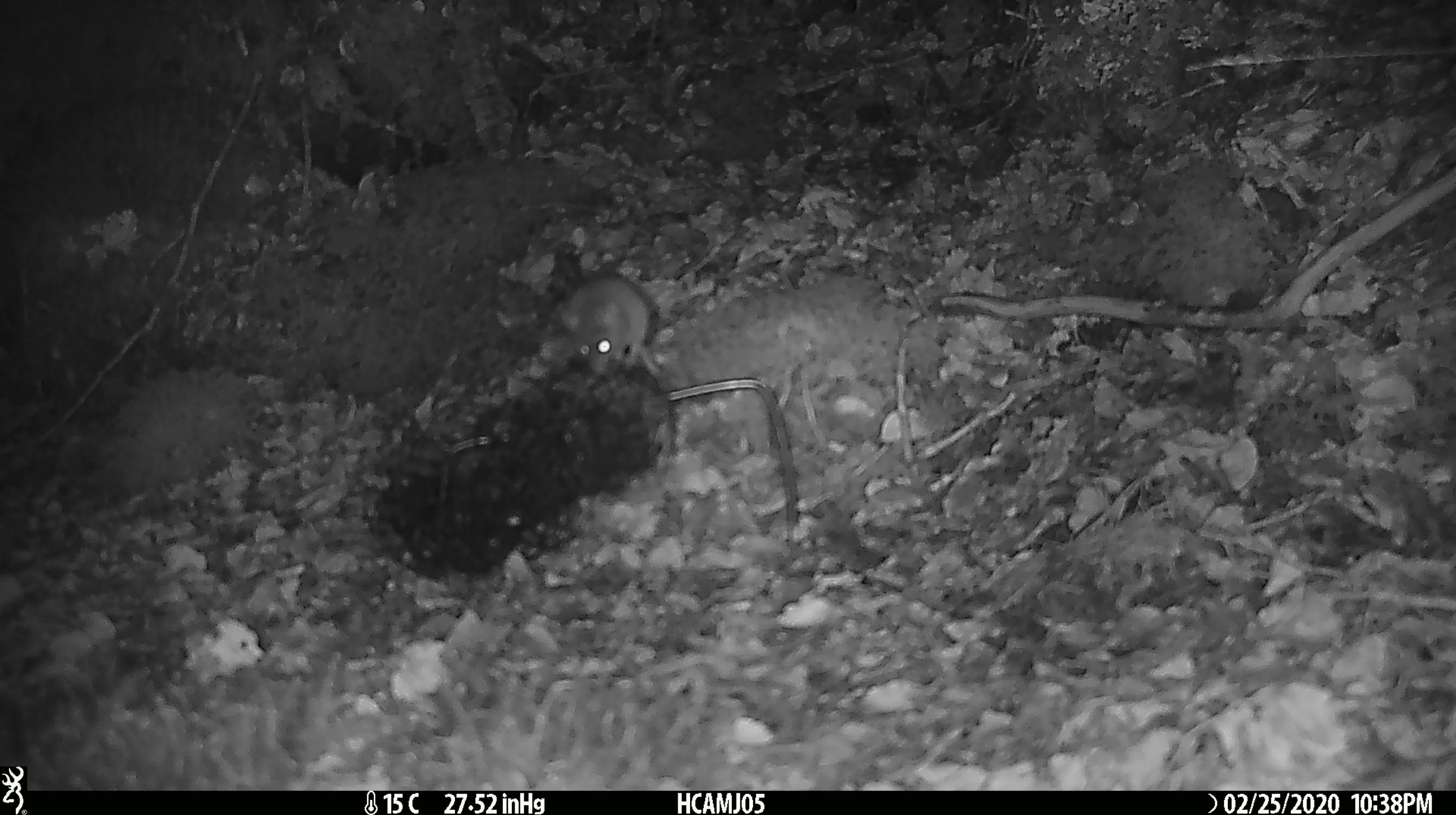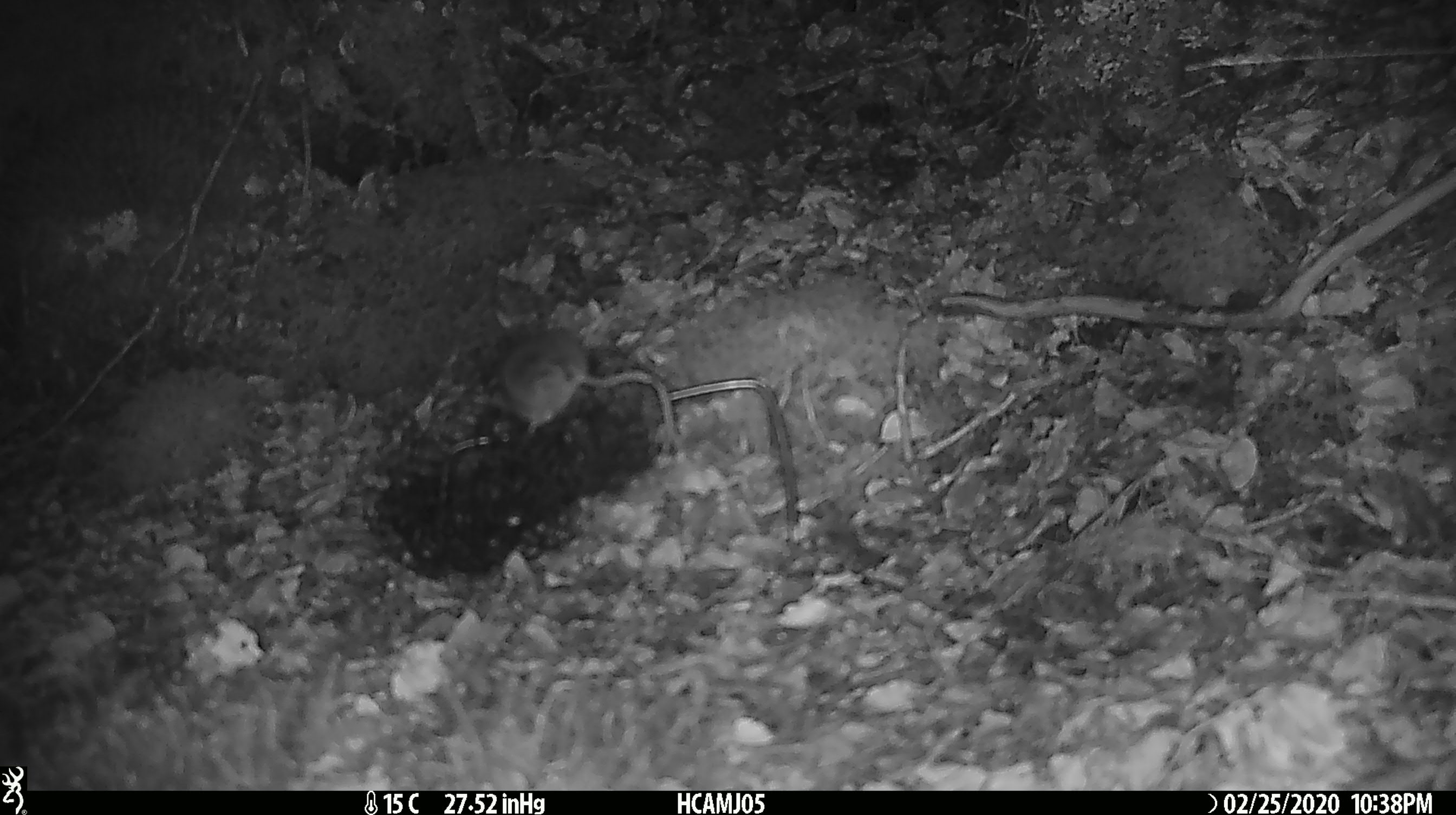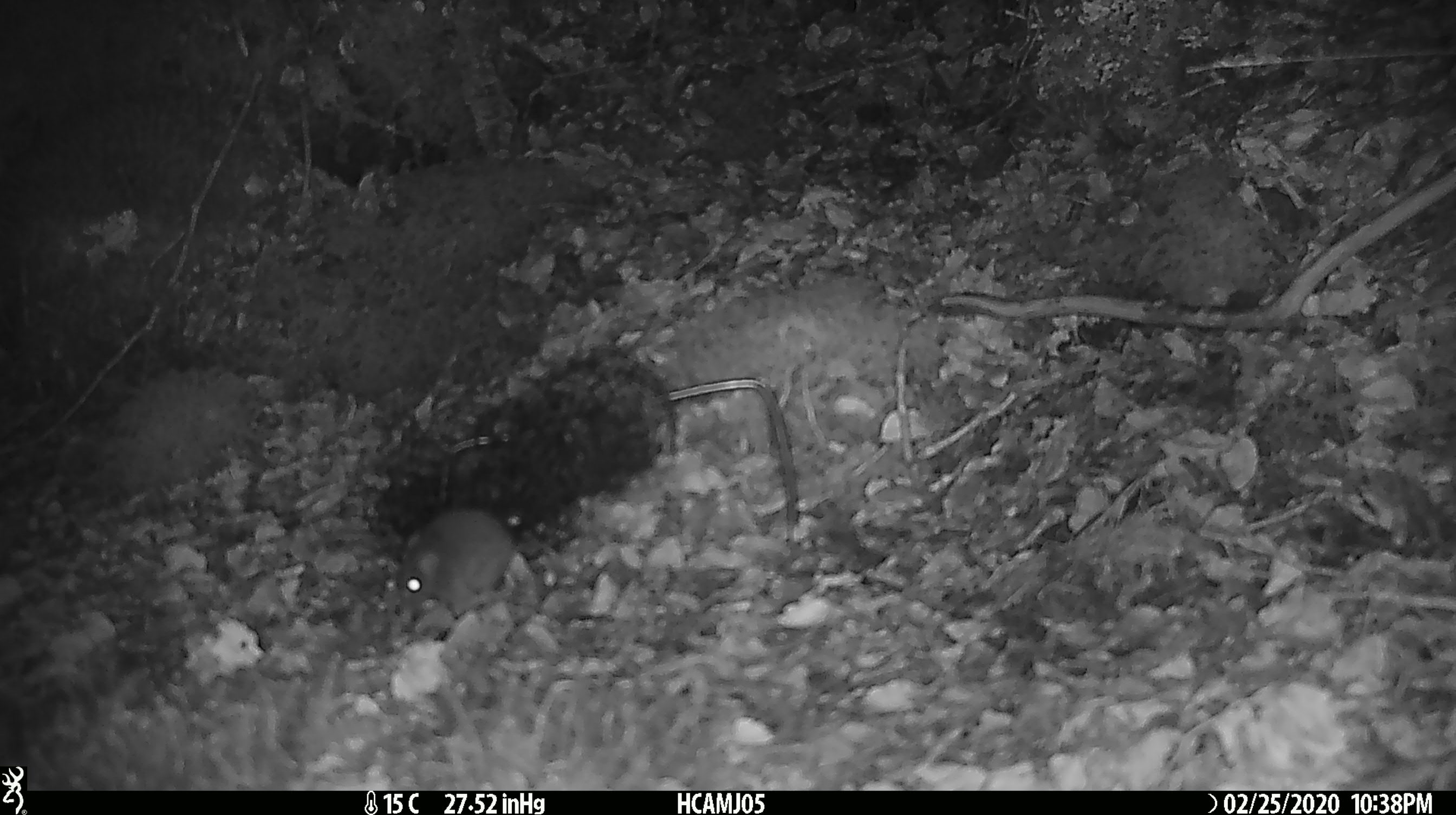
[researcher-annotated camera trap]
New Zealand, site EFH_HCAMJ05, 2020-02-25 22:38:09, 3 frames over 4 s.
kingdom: Animalia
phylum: Chordata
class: Mammalia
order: Rodentia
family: Muridae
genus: Mus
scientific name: Mus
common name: mouse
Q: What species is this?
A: Mouse (Mus).